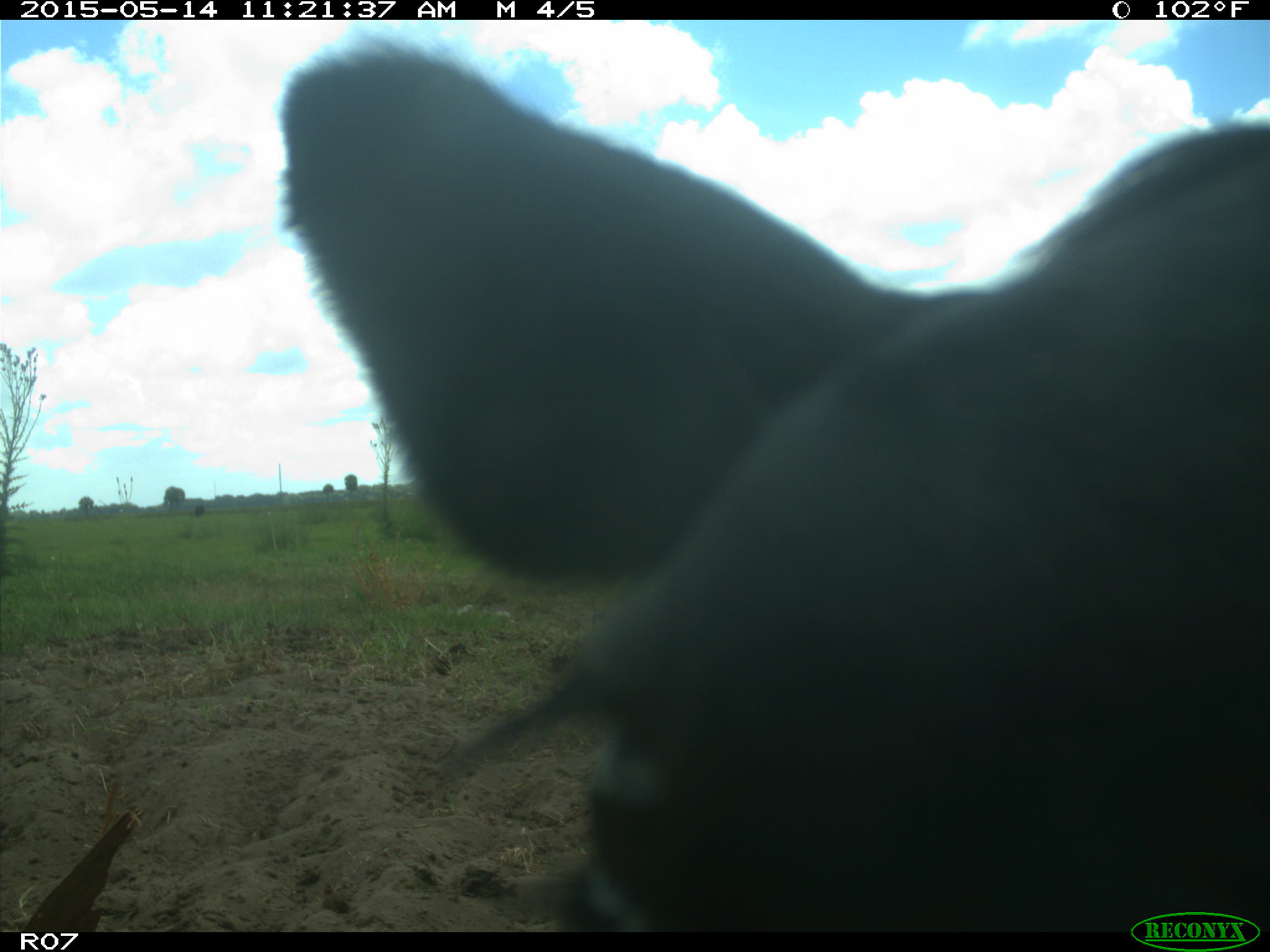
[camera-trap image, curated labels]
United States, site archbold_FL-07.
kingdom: Animalia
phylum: Chordata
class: Mammalia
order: Artiodactyla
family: Bovidae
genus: Bos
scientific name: Bos taurus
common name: domestic cow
Bos taurus (domestic cow).